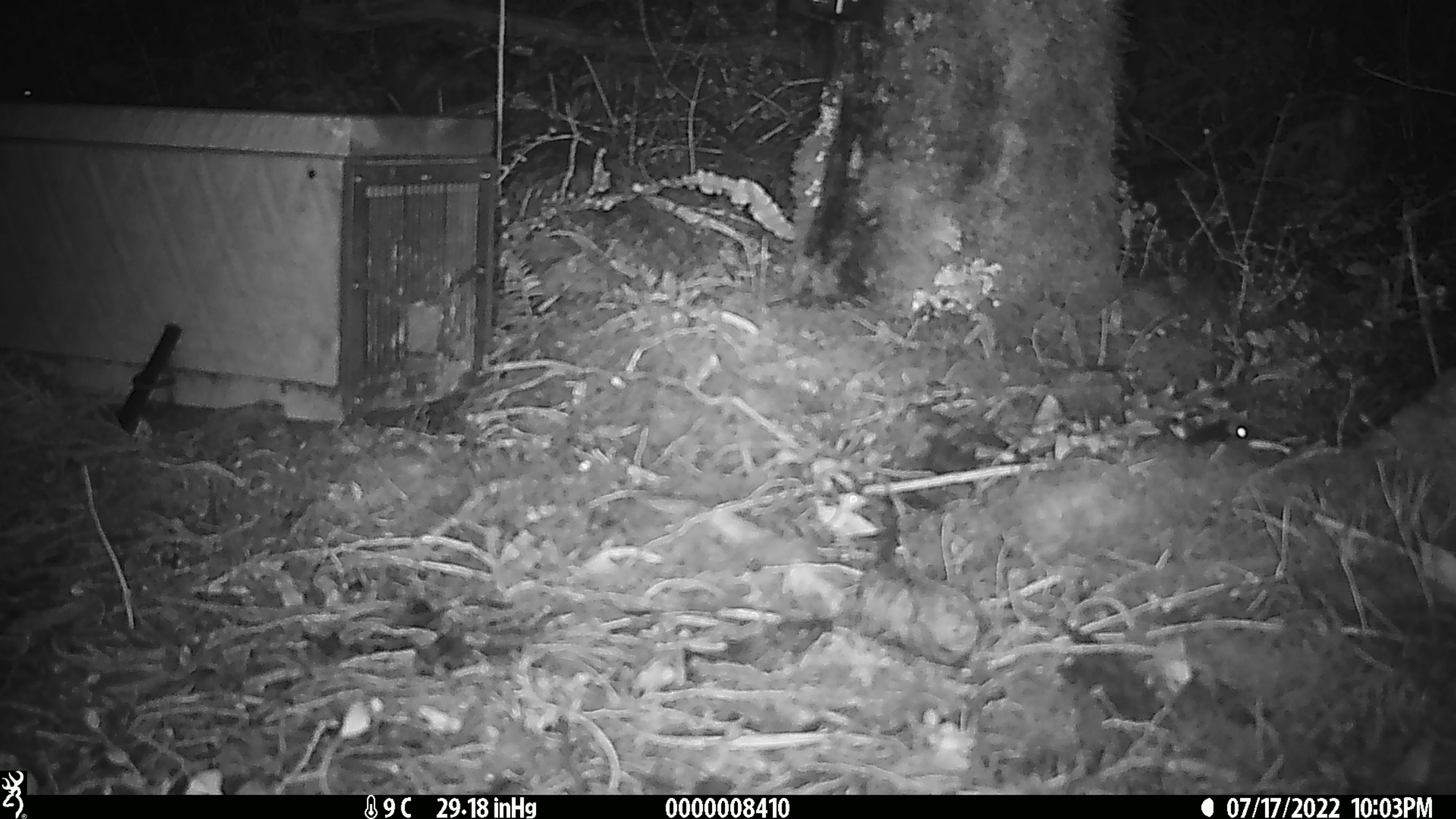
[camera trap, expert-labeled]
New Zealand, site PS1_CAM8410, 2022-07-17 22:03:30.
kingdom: Animalia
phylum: Chordata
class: Mammalia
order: Rodentia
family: Muridae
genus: Mus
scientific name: Mus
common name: mouse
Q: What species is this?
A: Mouse (Mus).